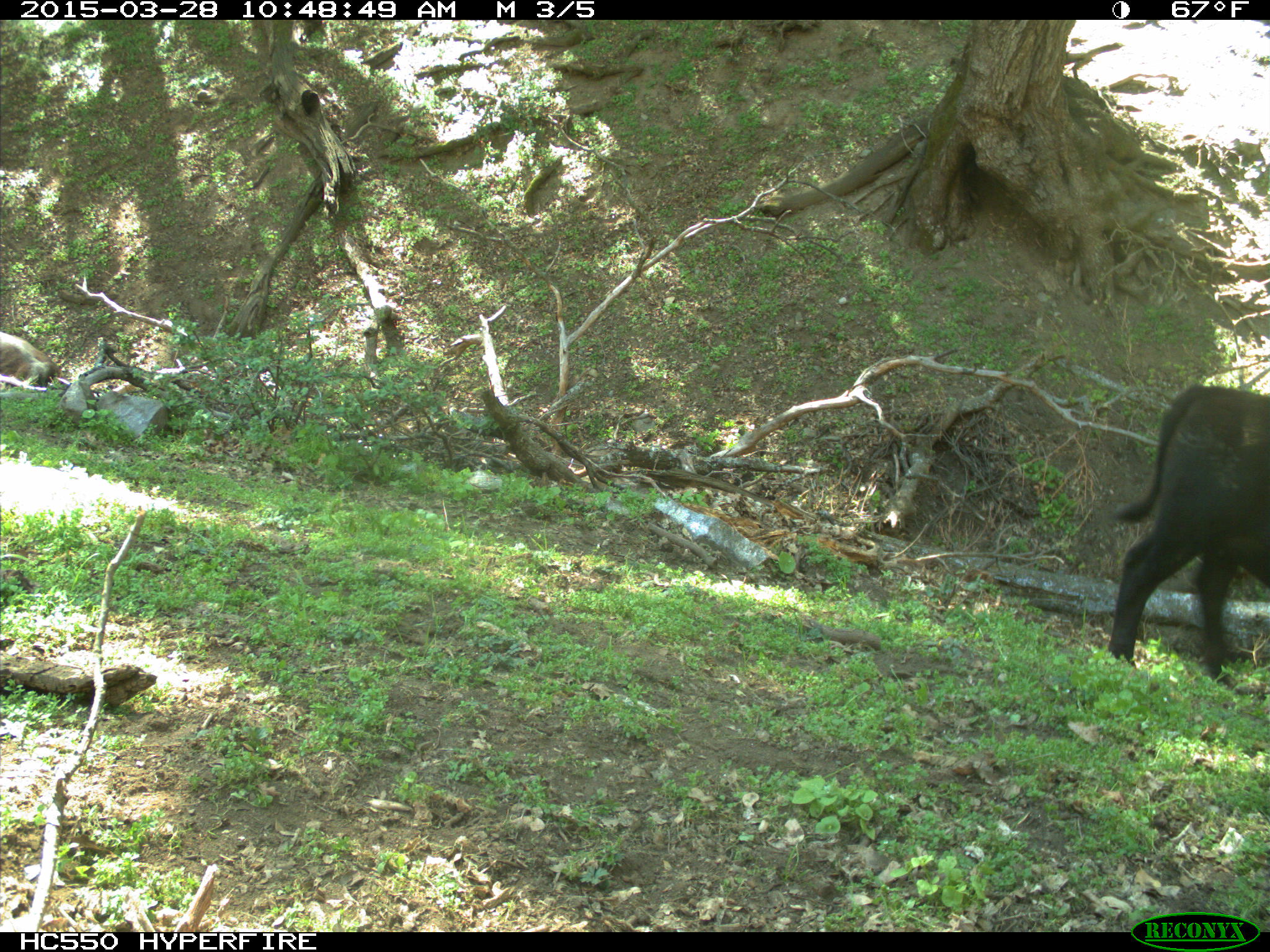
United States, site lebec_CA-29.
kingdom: Animalia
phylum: Chordata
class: Mammalia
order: Artiodactyla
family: Bovidae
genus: Bos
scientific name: Bos taurus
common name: domestic cow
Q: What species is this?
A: Bos taurus (domestic cow).